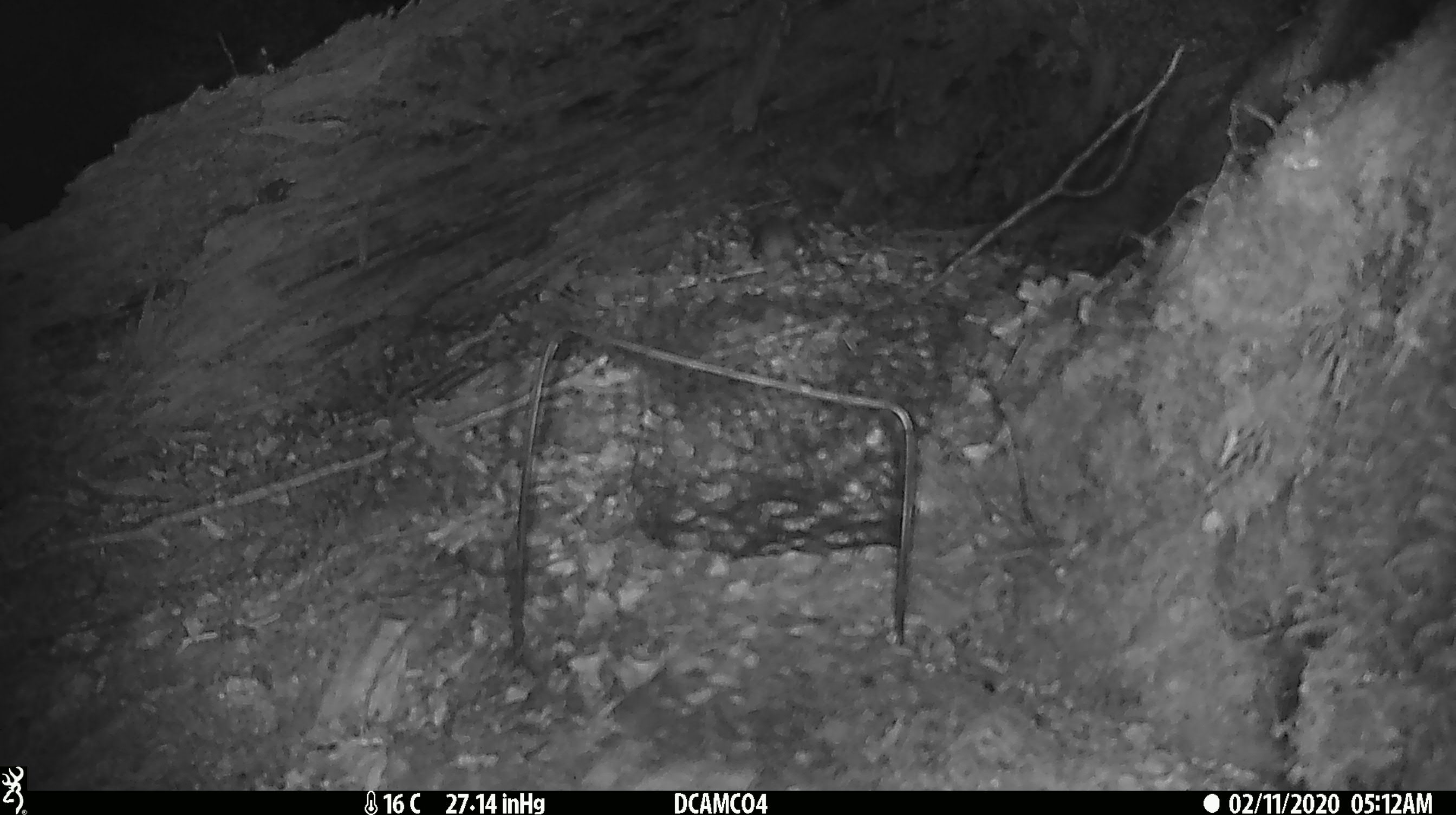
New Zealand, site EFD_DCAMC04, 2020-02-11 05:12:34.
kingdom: Animalia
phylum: Chordata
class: Mammalia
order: Rodentia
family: Muridae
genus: Mus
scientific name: Mus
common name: mouse